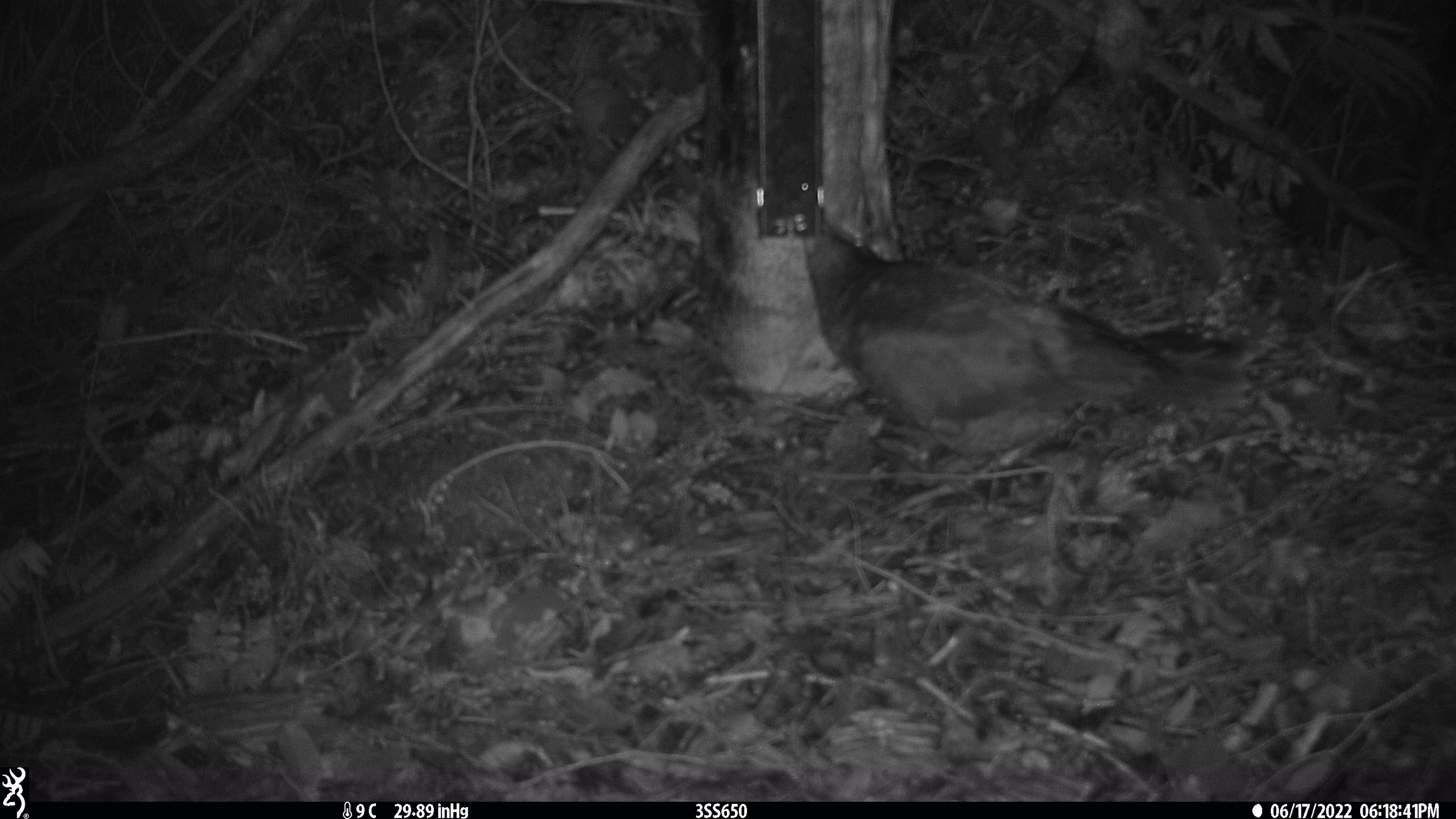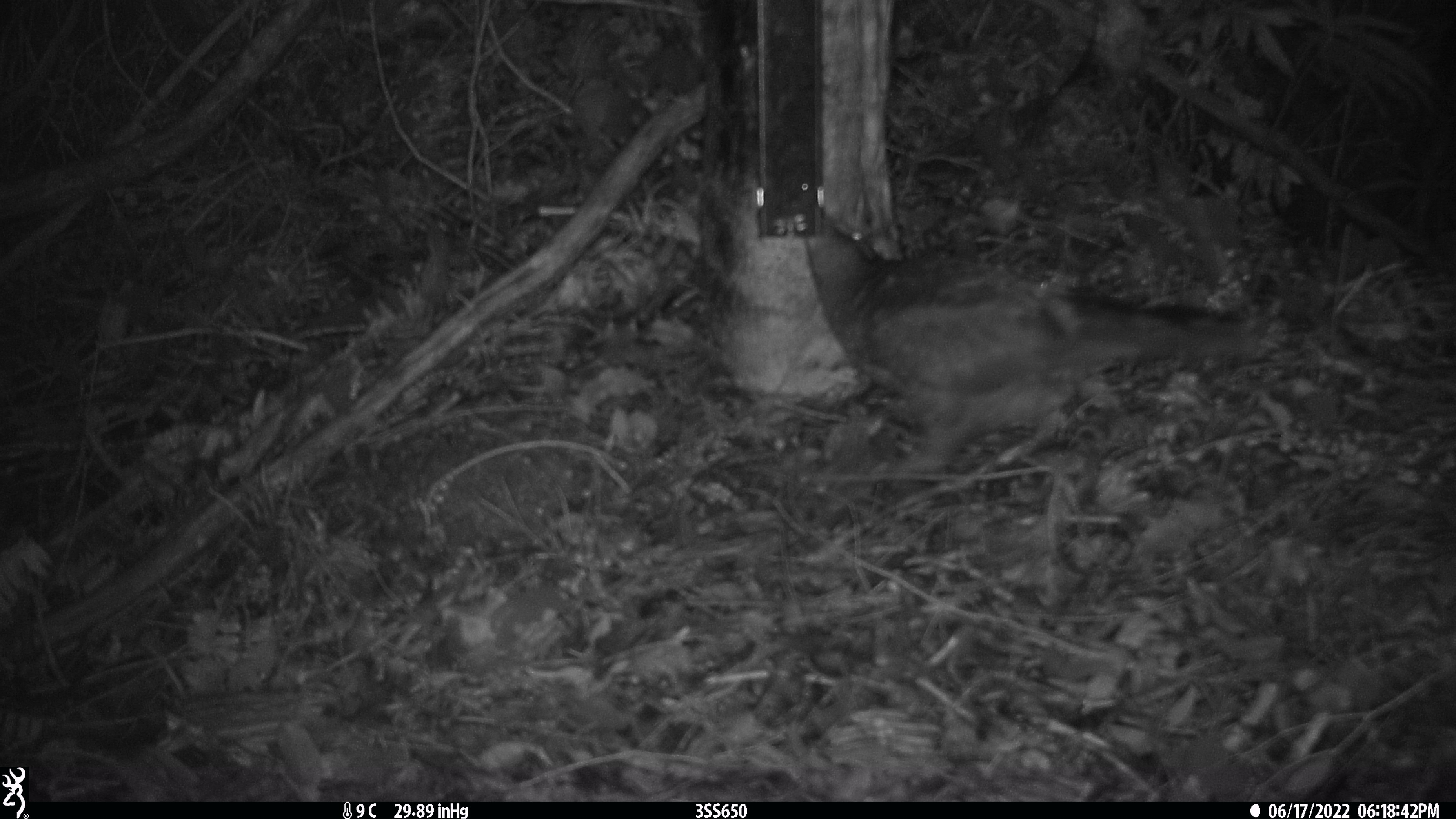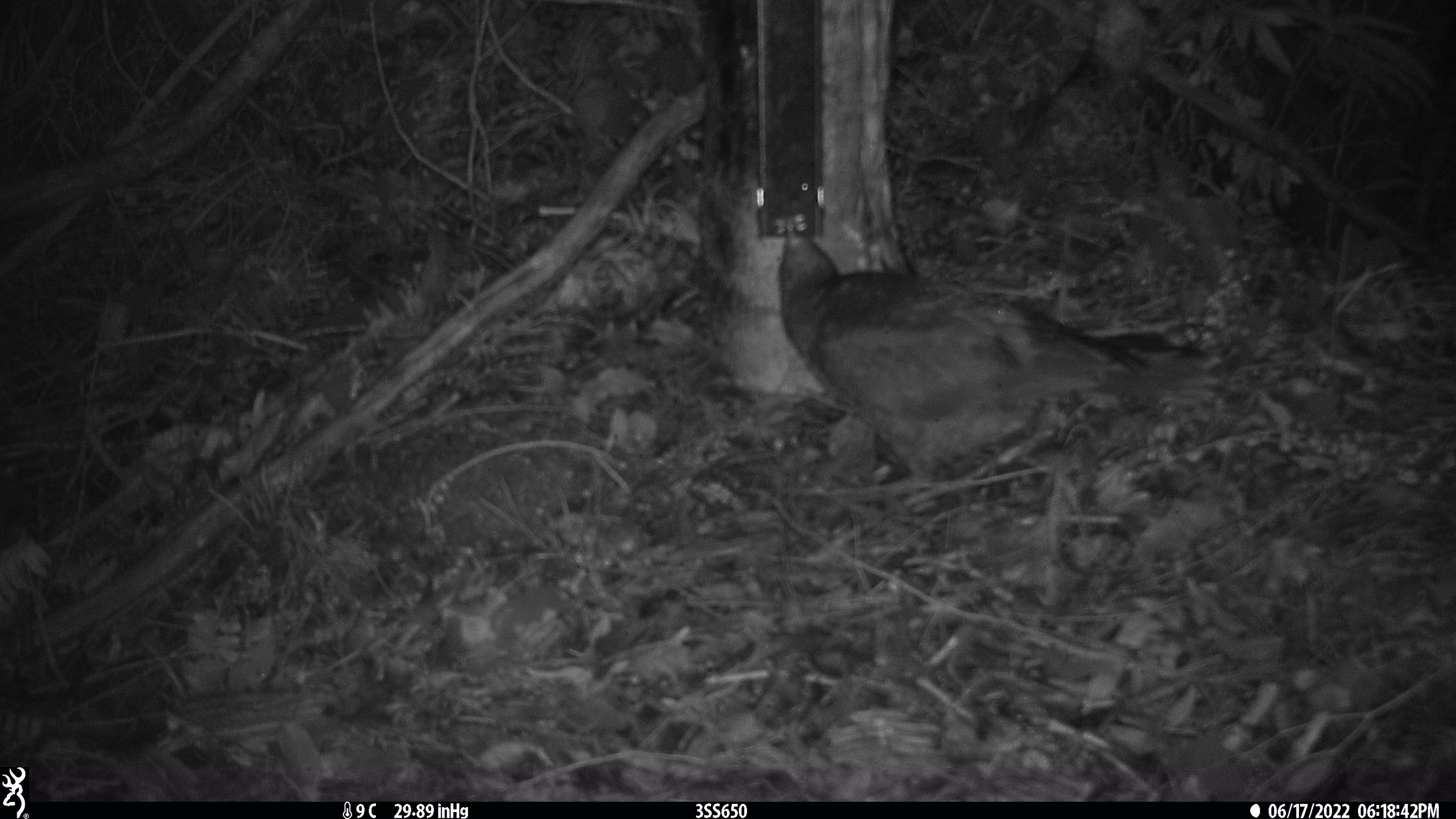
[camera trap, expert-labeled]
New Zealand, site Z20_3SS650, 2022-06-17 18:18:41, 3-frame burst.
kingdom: Animalia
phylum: Chordata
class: Aves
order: Psittaciformes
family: Strigopidae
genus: Nestor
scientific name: Nestor notabilis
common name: kea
Kea (Nestor notabilis).